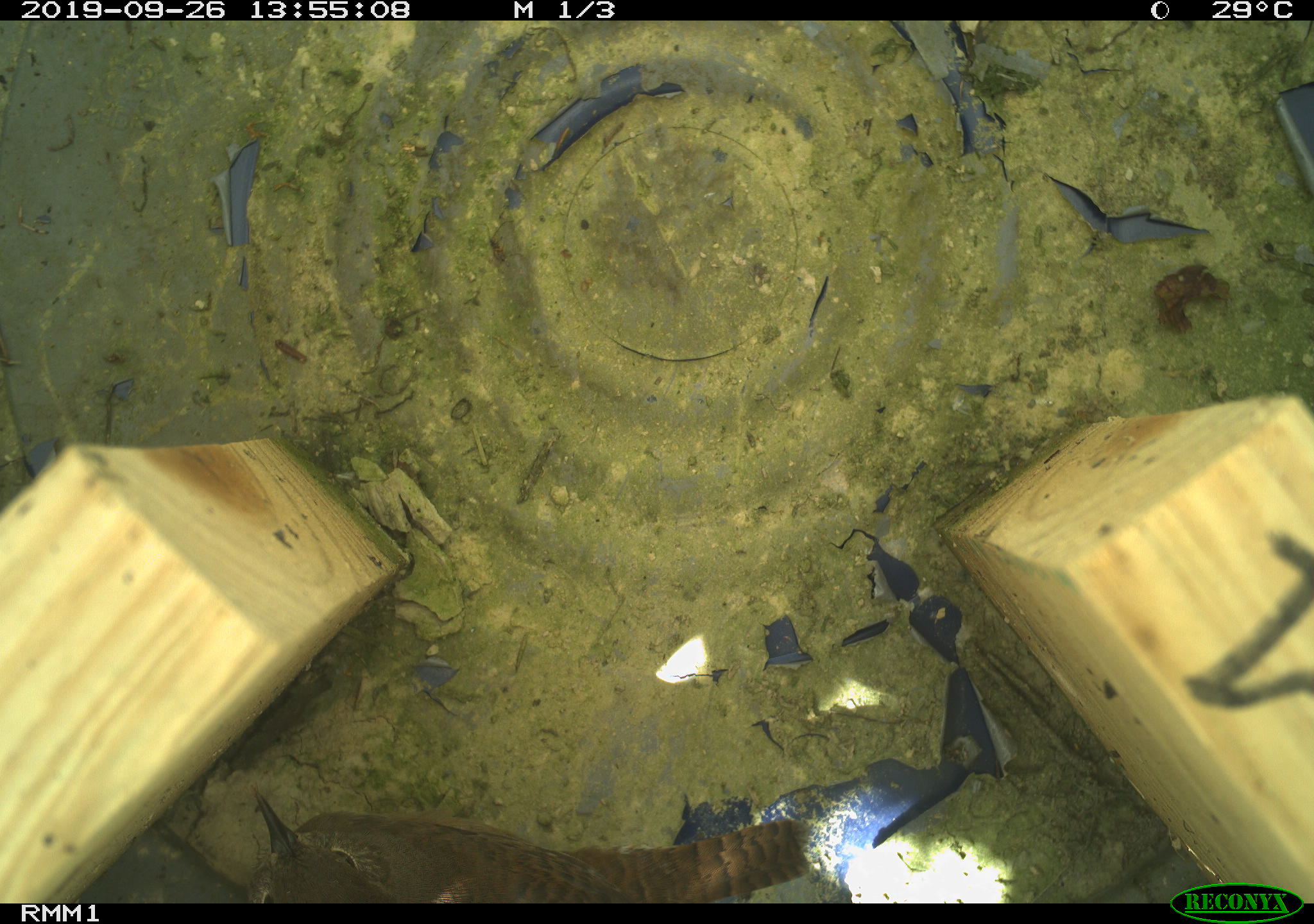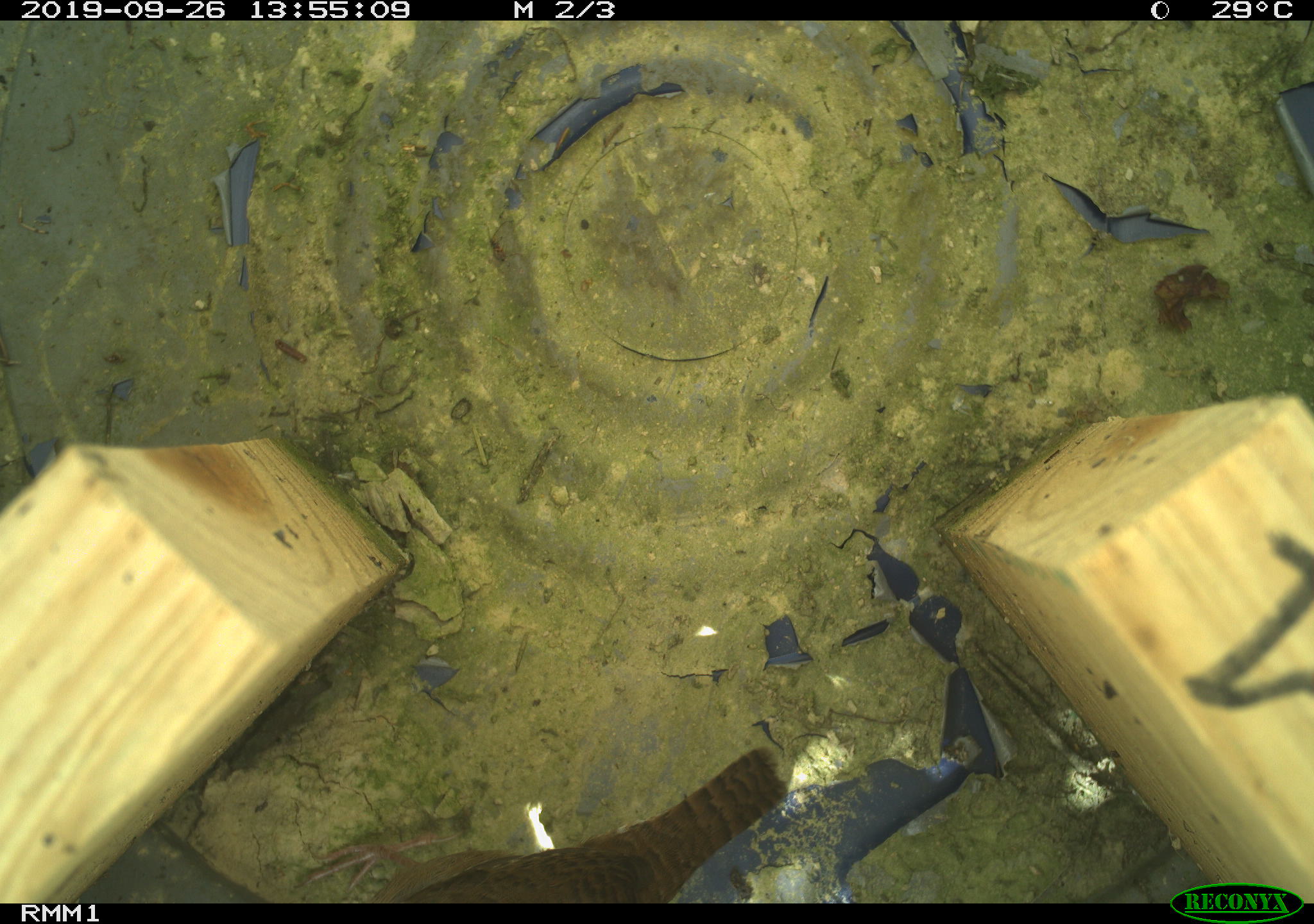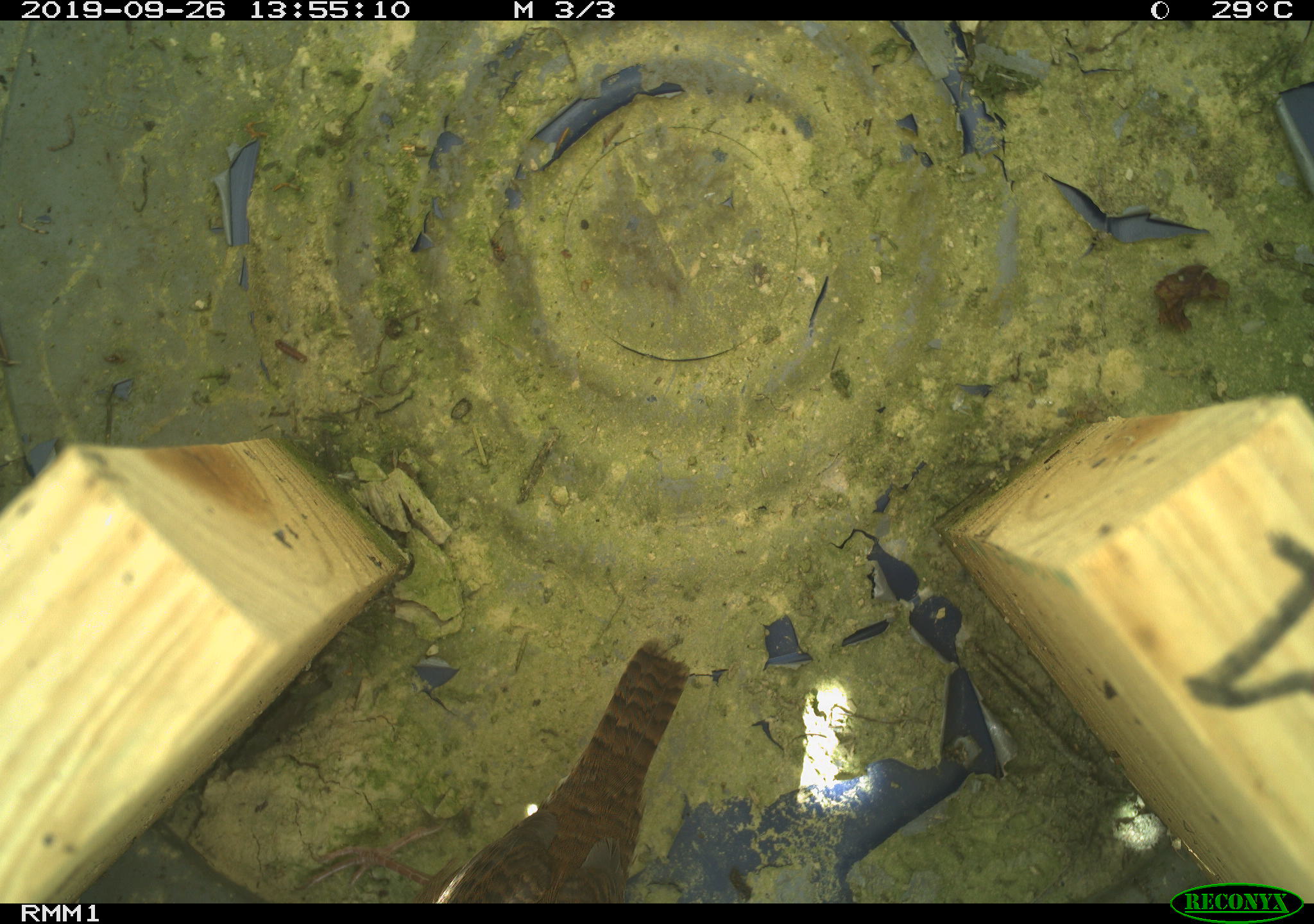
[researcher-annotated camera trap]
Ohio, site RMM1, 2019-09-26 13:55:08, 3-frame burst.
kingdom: Animalia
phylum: Chordata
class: Aves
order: Passeriformes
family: Troglodytidae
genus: Troglodytes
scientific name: Troglodytes aedon aedon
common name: northern house wren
Northern house wren (Troglodytes aedon aedon).